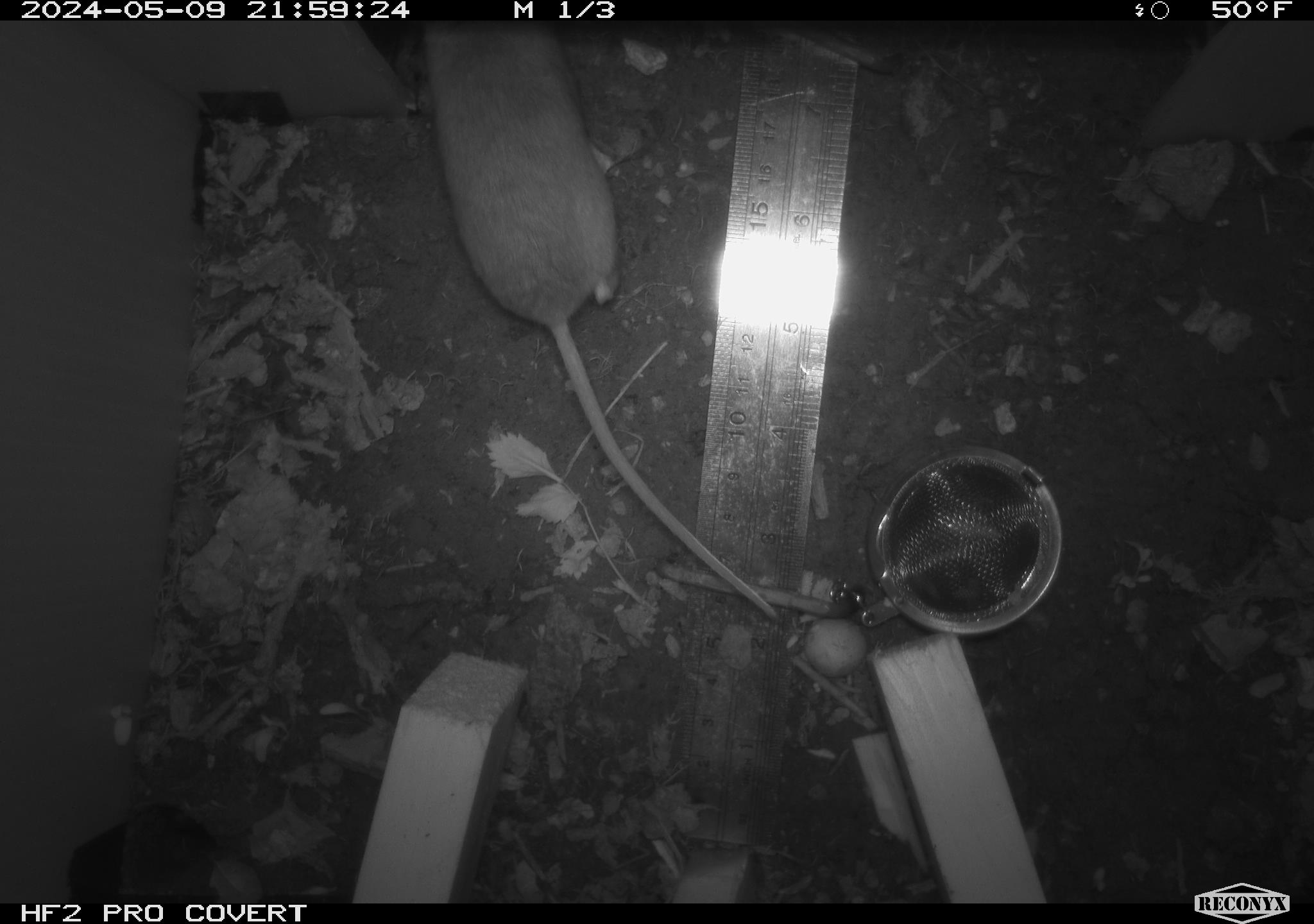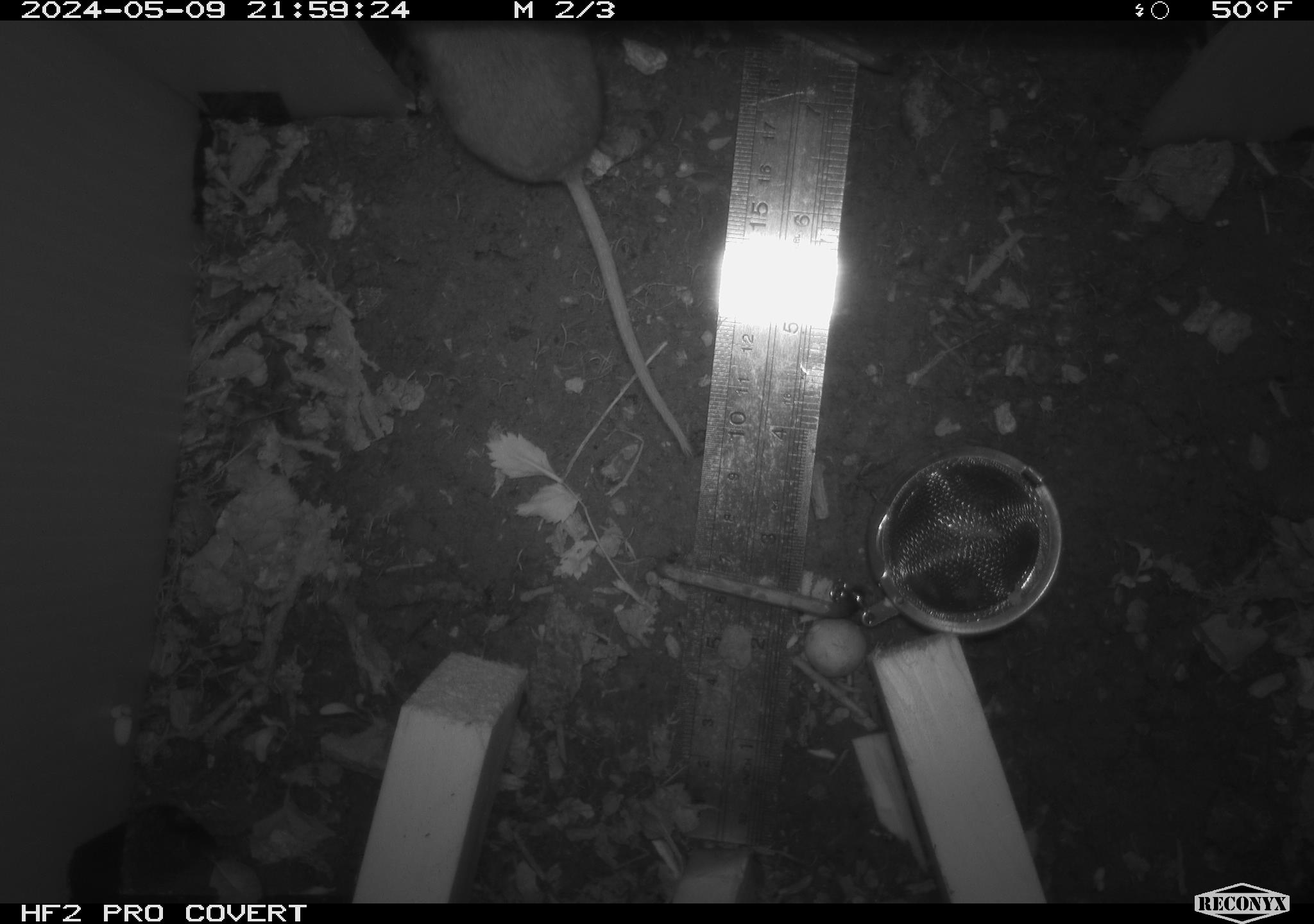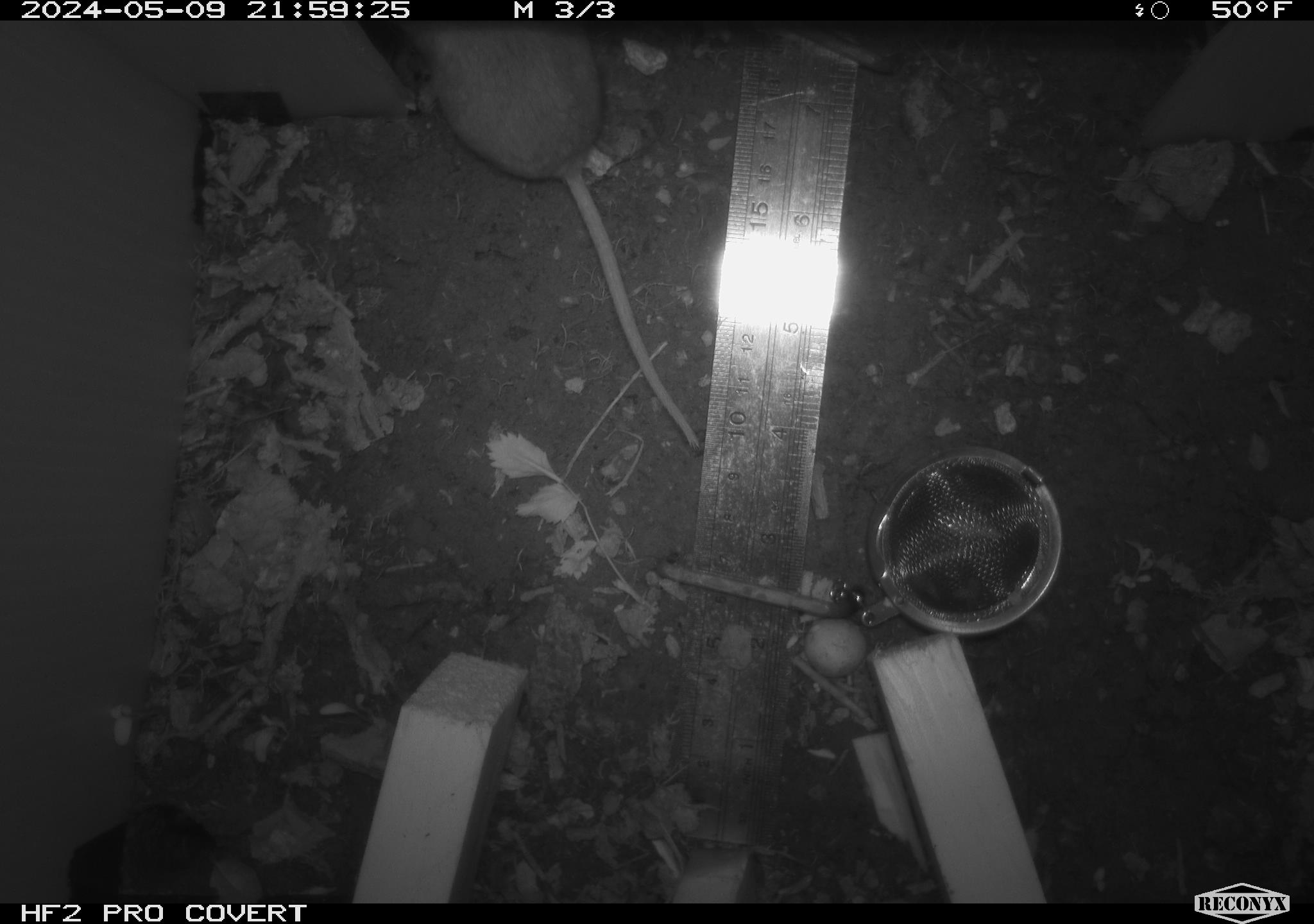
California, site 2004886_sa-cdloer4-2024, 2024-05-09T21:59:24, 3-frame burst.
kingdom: Animalia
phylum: Chordata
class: Mammalia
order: Rodentia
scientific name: Rodentia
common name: mouse species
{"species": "mouse species (Rodentia)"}